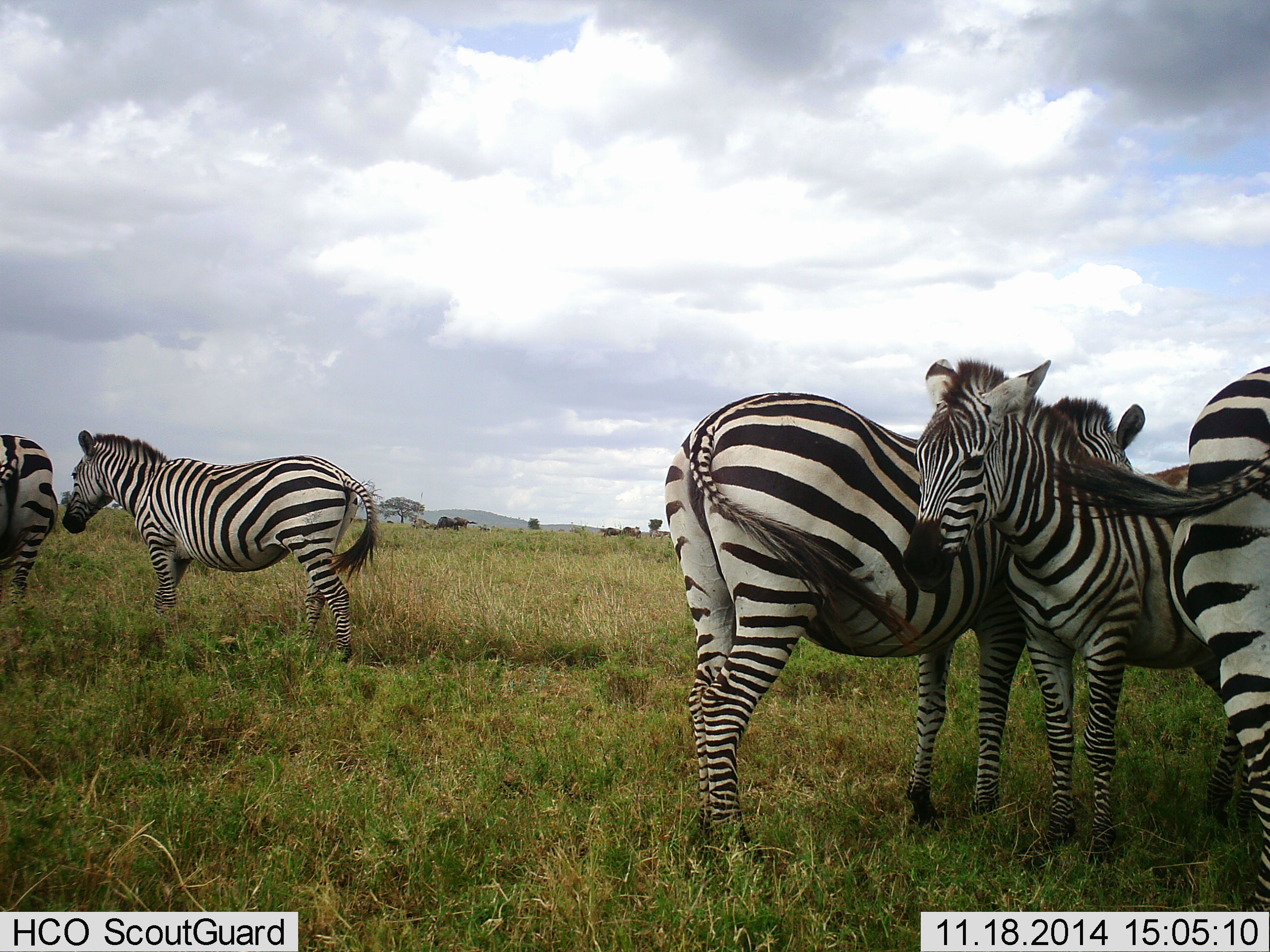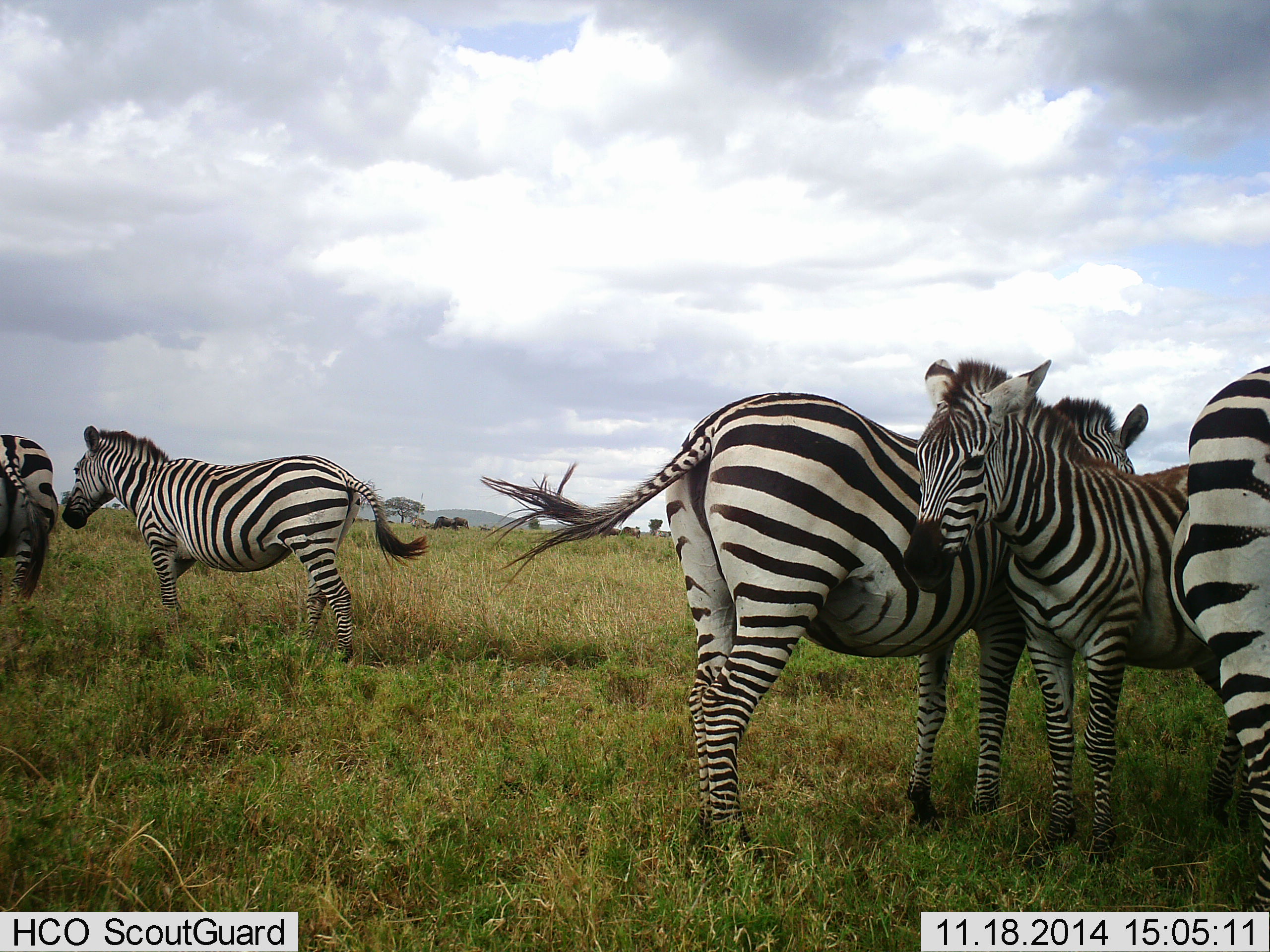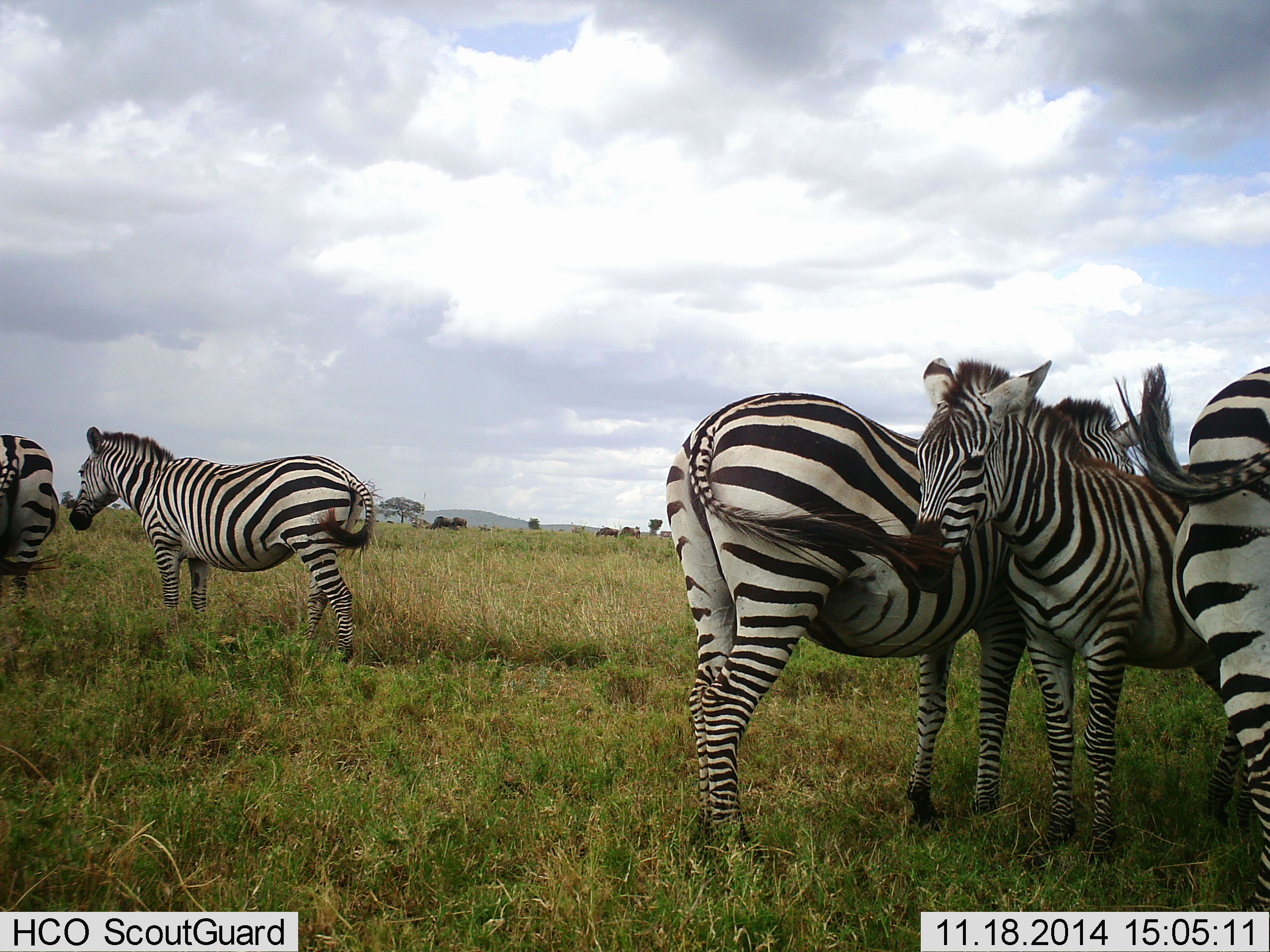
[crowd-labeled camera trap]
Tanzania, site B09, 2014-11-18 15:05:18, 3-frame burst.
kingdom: Animalia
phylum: Chordata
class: Mammalia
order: Perissodactyla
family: Equidae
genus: Equus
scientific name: Equus quagga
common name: plains zebra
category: zebra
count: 5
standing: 82%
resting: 9%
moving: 27%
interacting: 18%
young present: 0%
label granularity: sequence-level